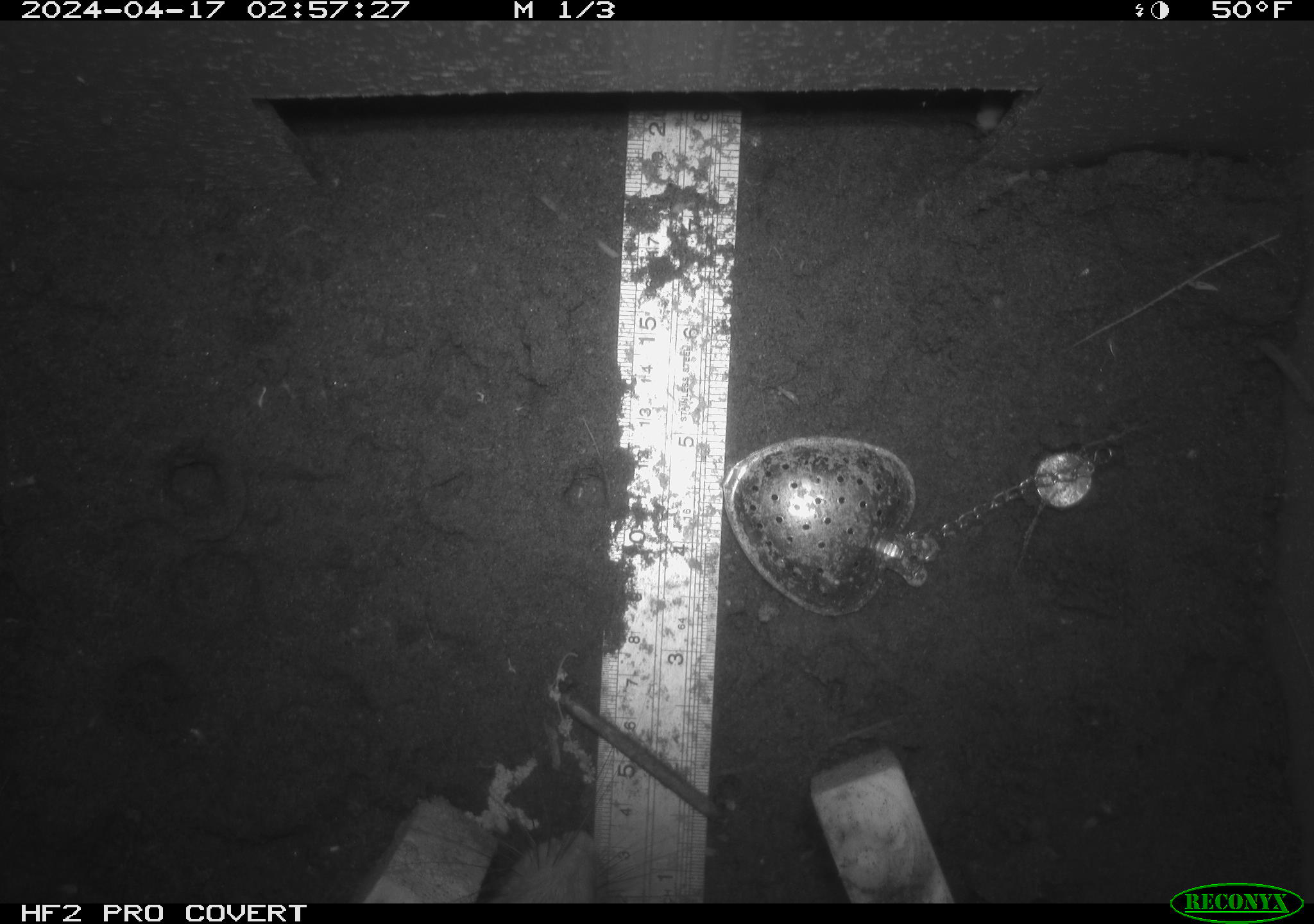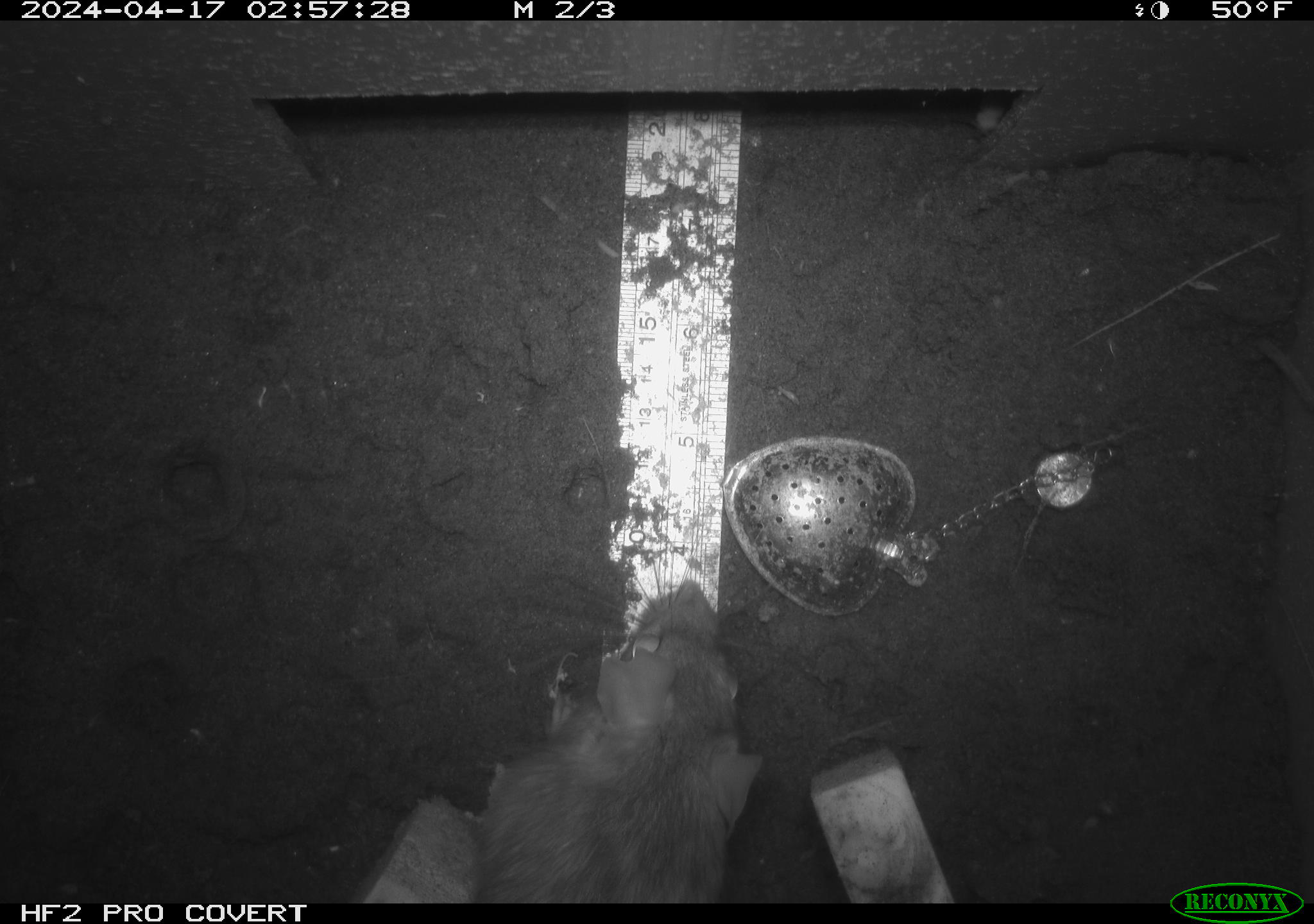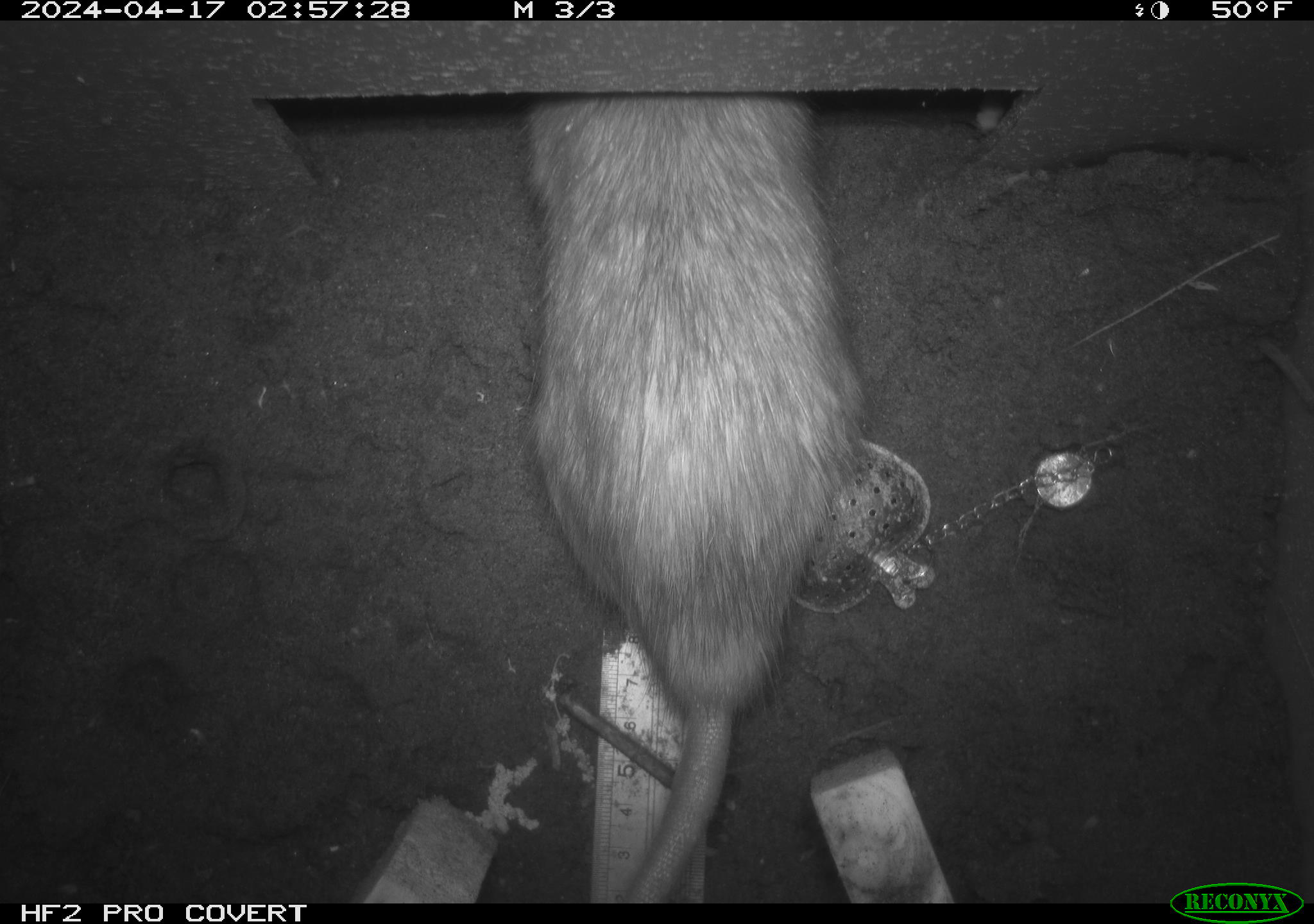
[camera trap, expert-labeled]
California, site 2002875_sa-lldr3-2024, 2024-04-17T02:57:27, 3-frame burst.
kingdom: Animalia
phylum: Chordata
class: Mammalia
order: Rodentia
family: Muridae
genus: Rattus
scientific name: Rattus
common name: rat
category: rattus species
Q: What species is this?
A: Rattus species (rat) (Rattus).